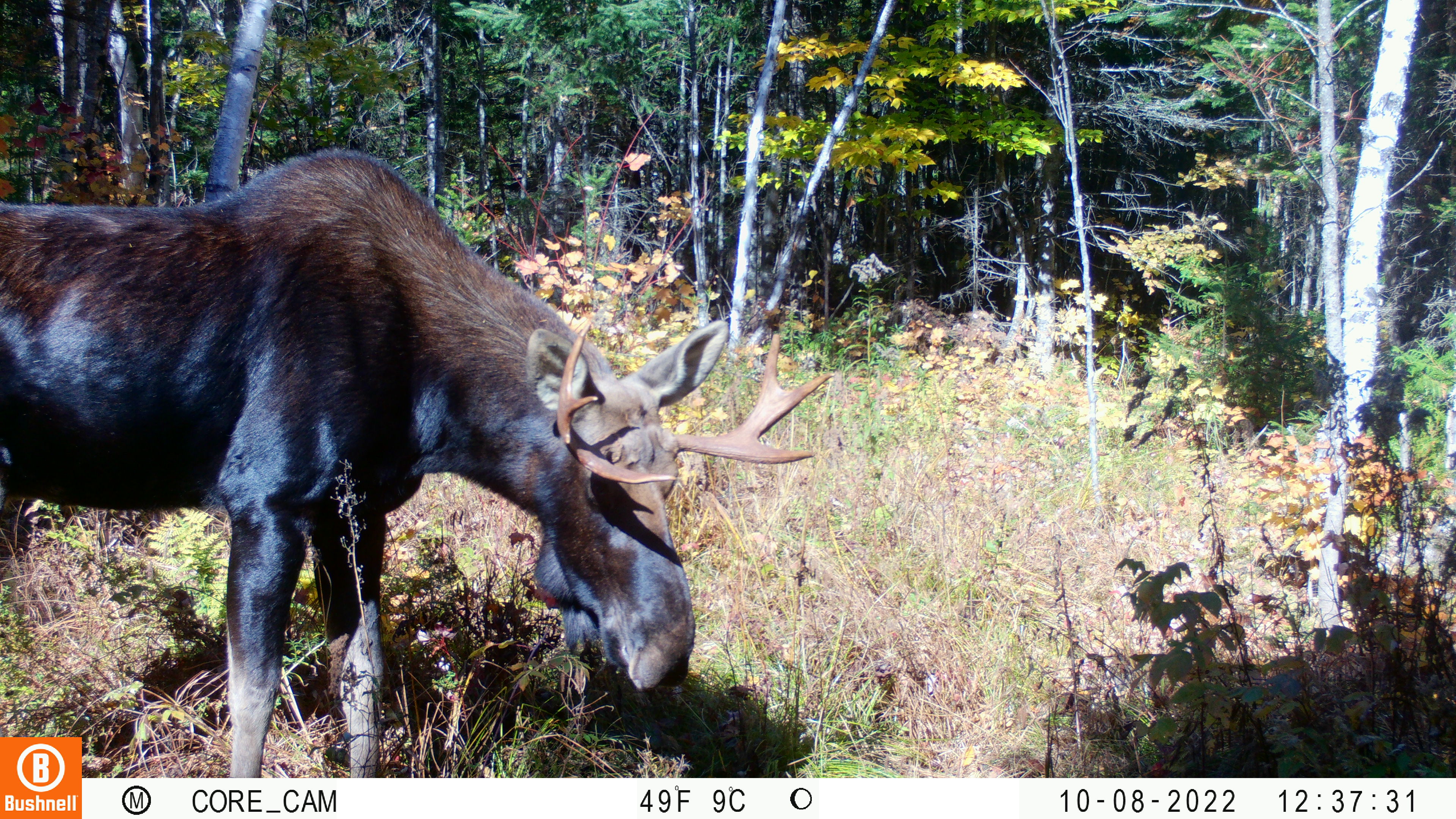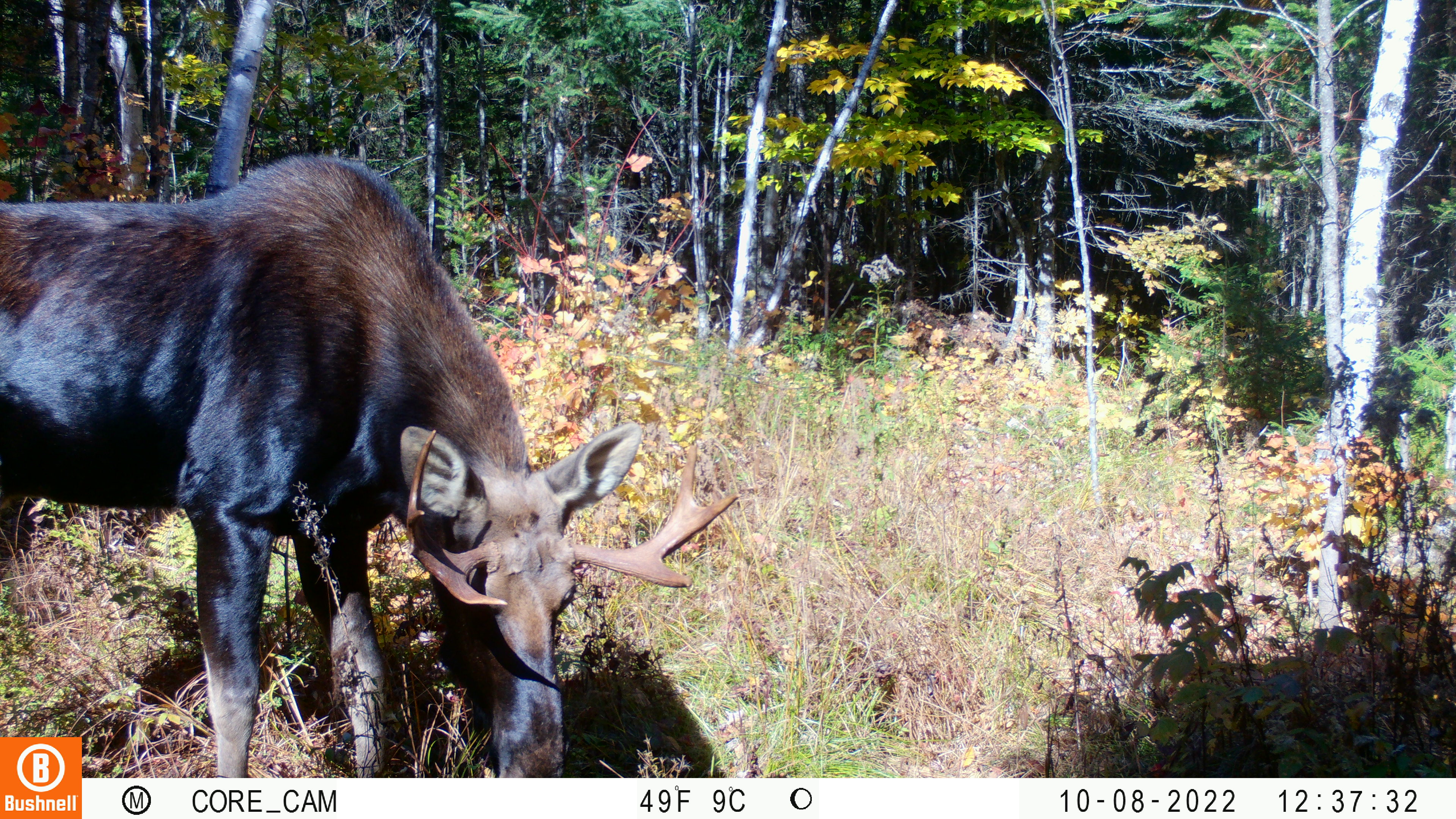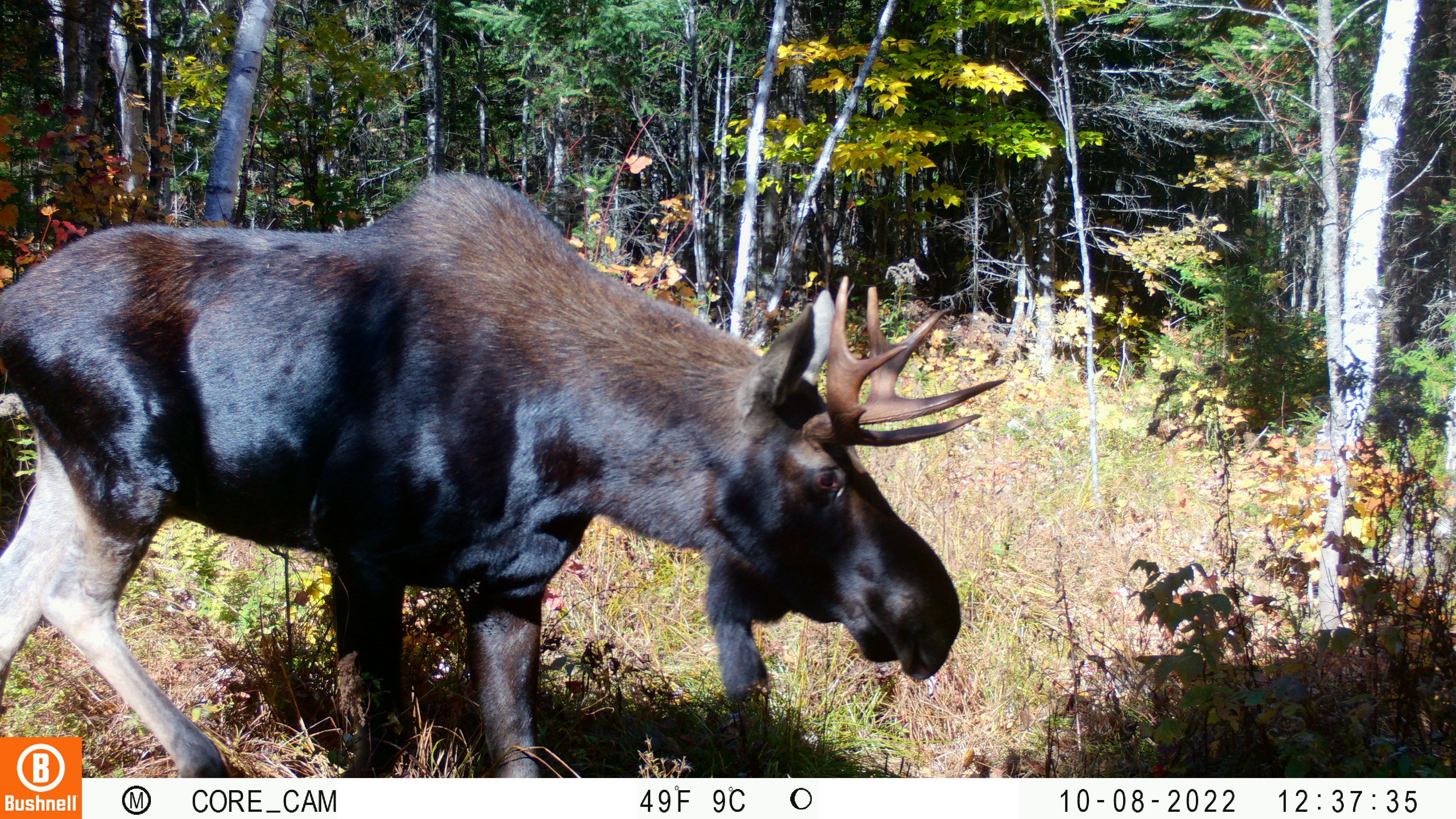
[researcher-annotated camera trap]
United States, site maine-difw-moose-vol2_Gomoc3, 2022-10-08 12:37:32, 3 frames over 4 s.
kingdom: Animalia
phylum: Chordata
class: Mammalia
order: Artiodactyla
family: Cervidae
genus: Alces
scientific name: Alces alces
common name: moose